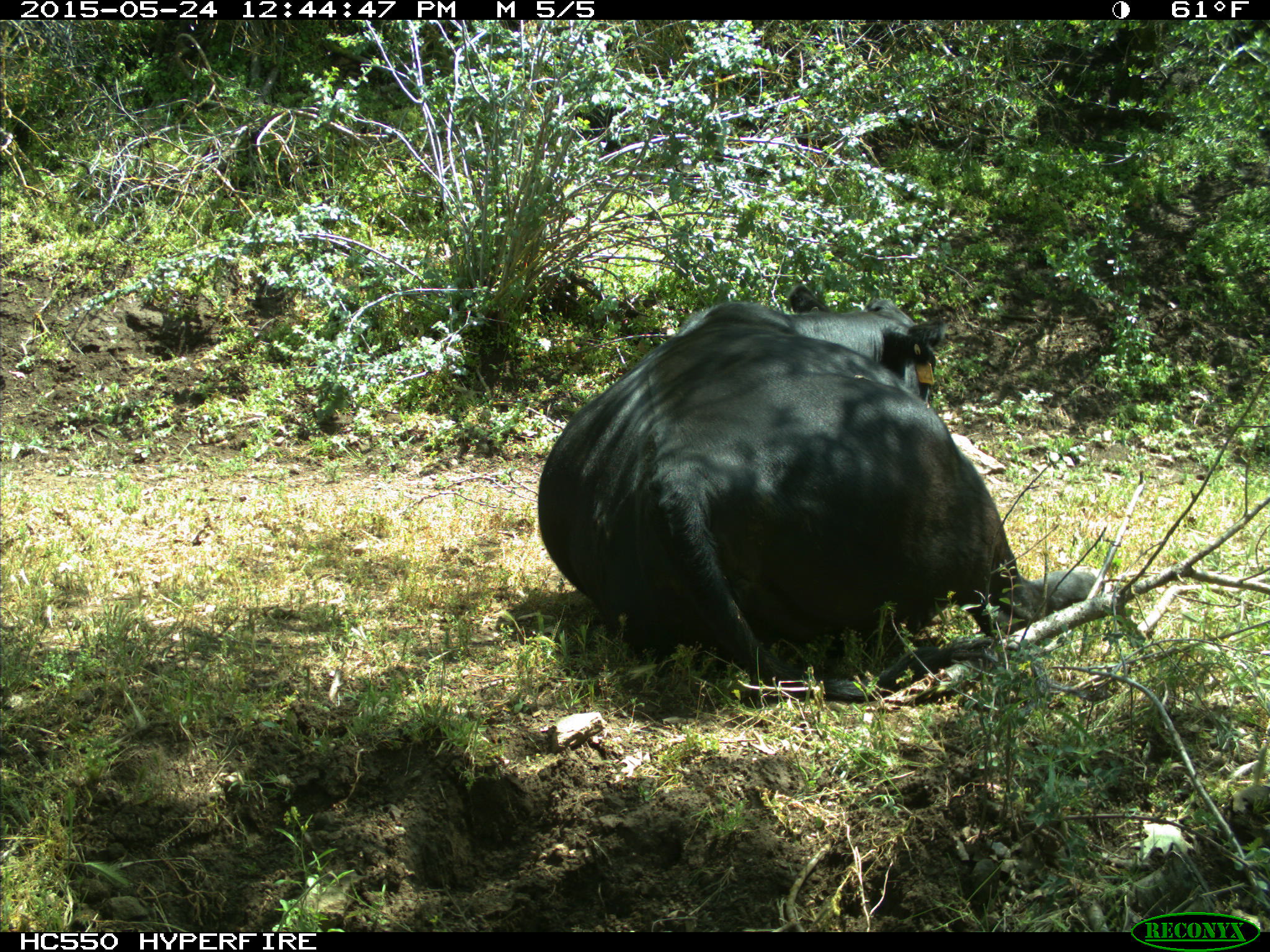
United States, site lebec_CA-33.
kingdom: Animalia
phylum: Chordata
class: Mammalia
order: Artiodactyla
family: Bovidae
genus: Bos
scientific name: Bos taurus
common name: domestic cow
Bos taurus (domestic cow).